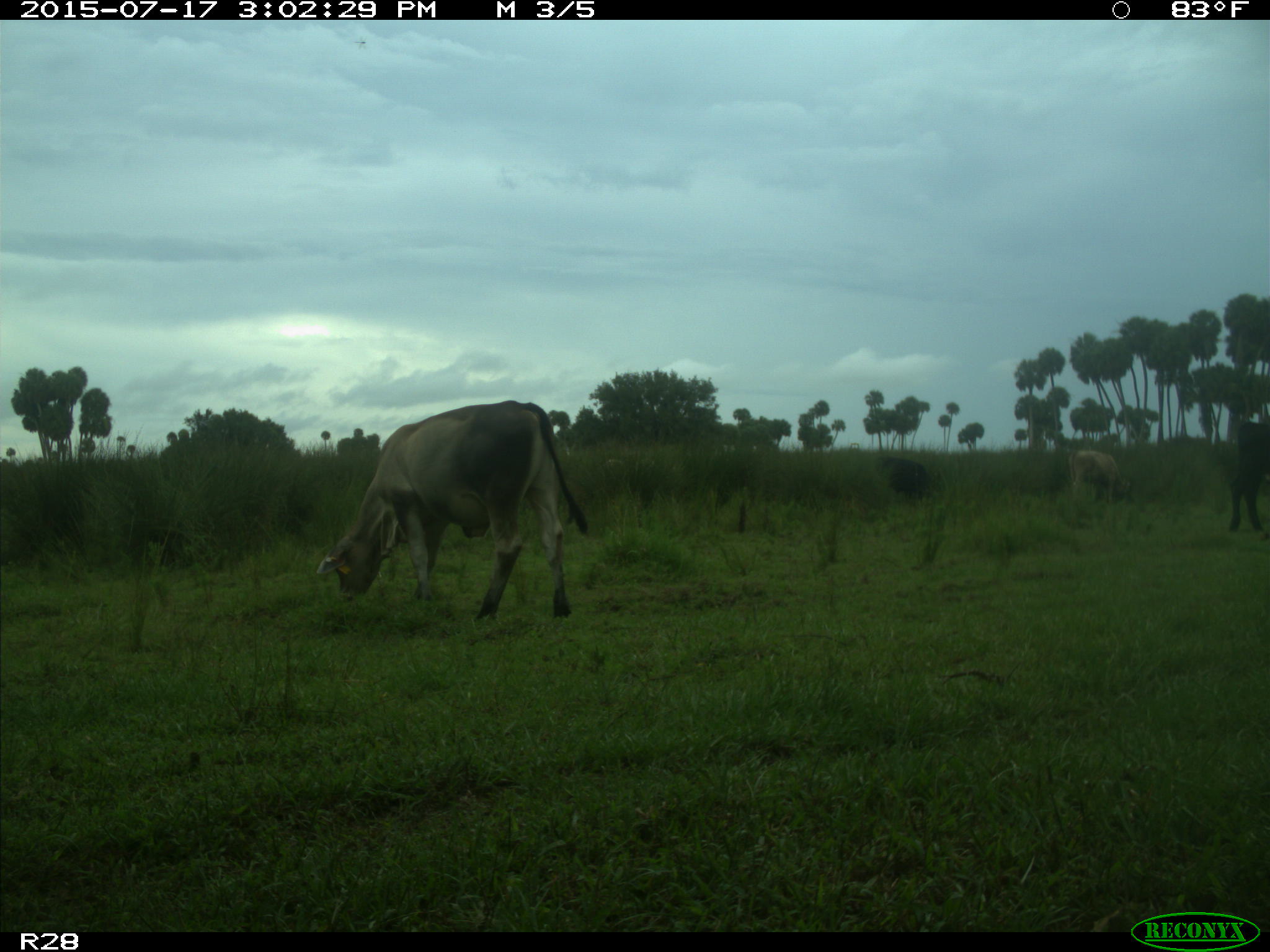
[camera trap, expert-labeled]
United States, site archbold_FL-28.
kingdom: Animalia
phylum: Chordata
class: Mammalia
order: Artiodactyla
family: Bovidae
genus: Bos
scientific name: Bos taurus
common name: domestic cow